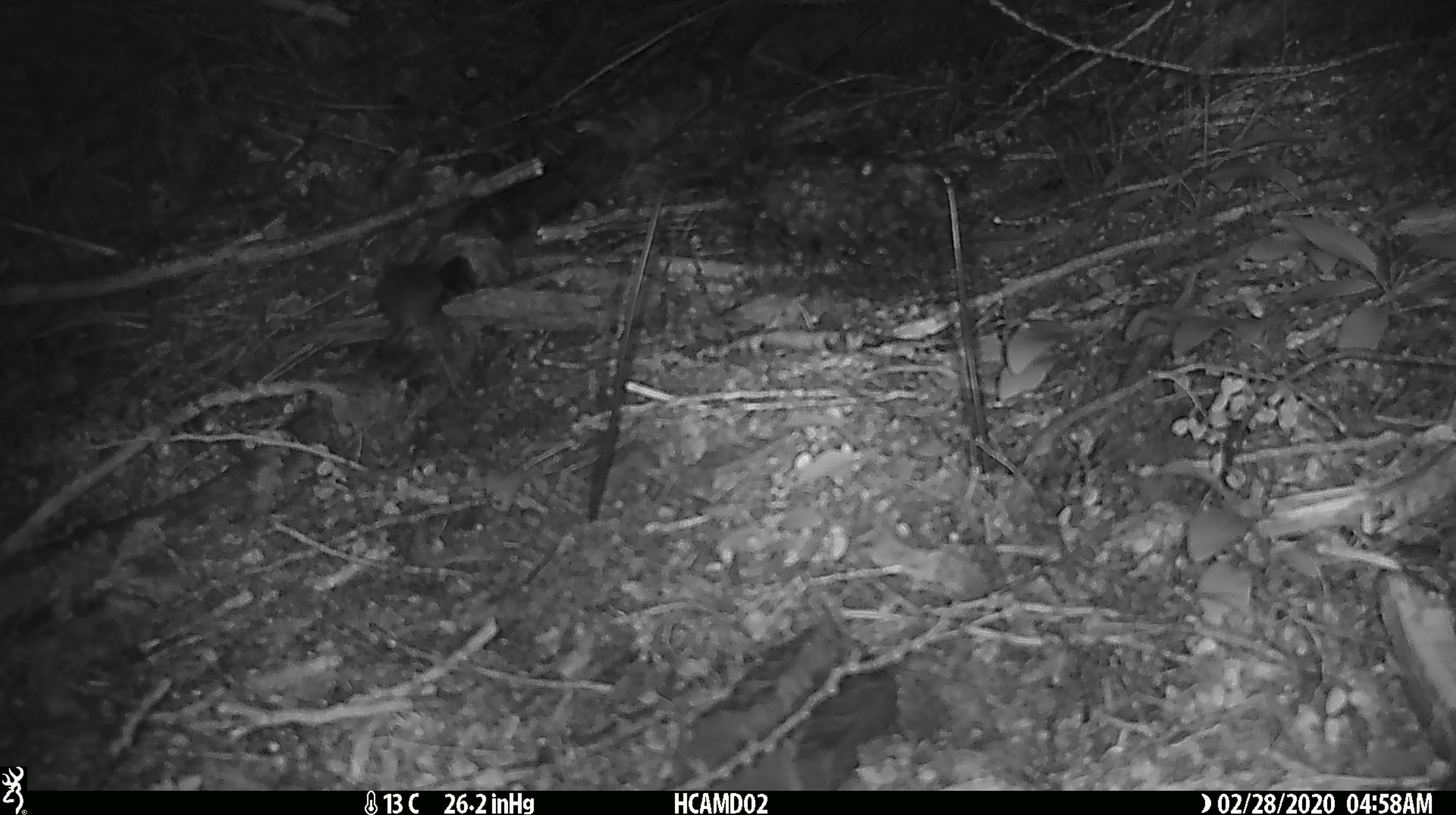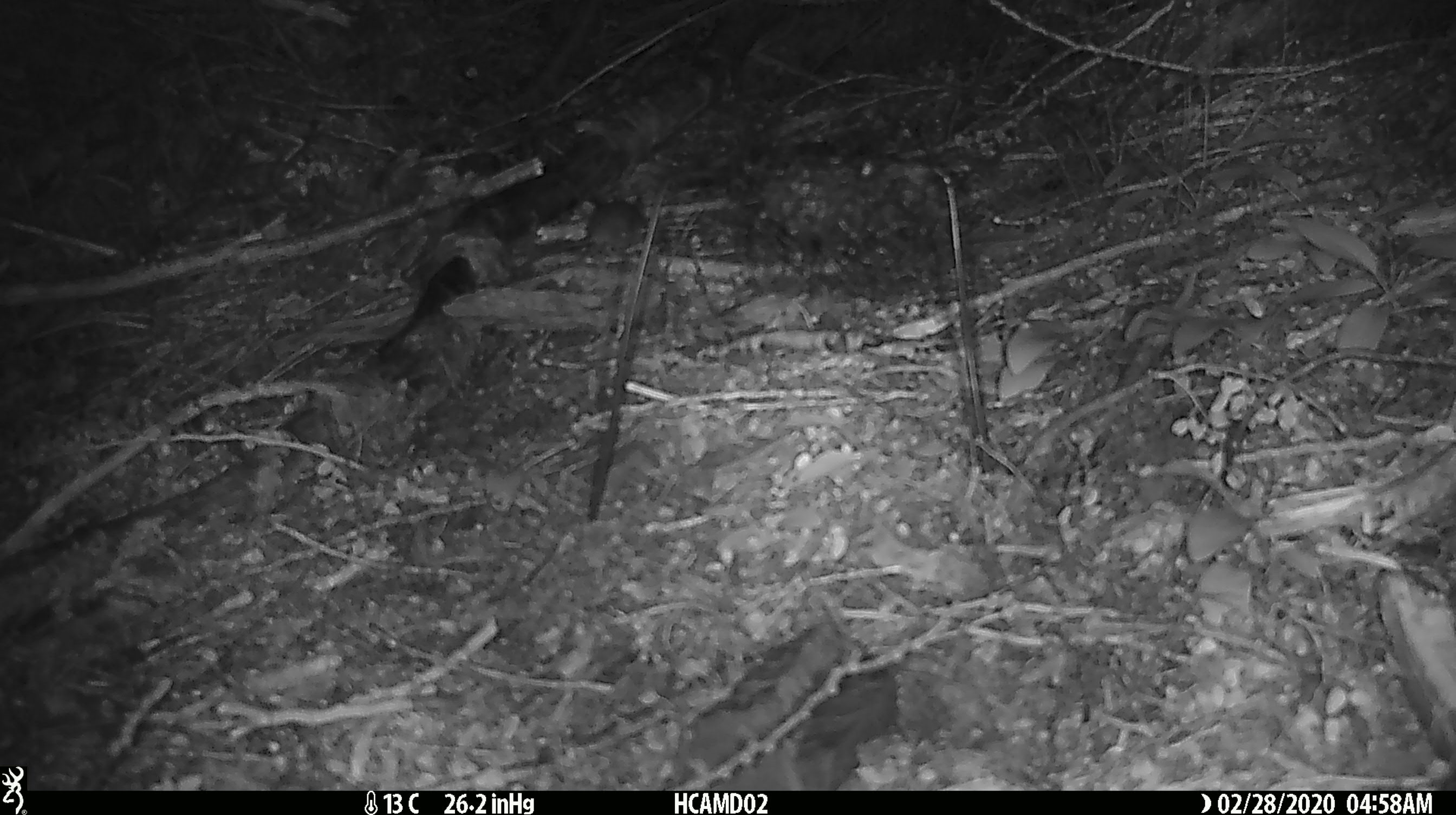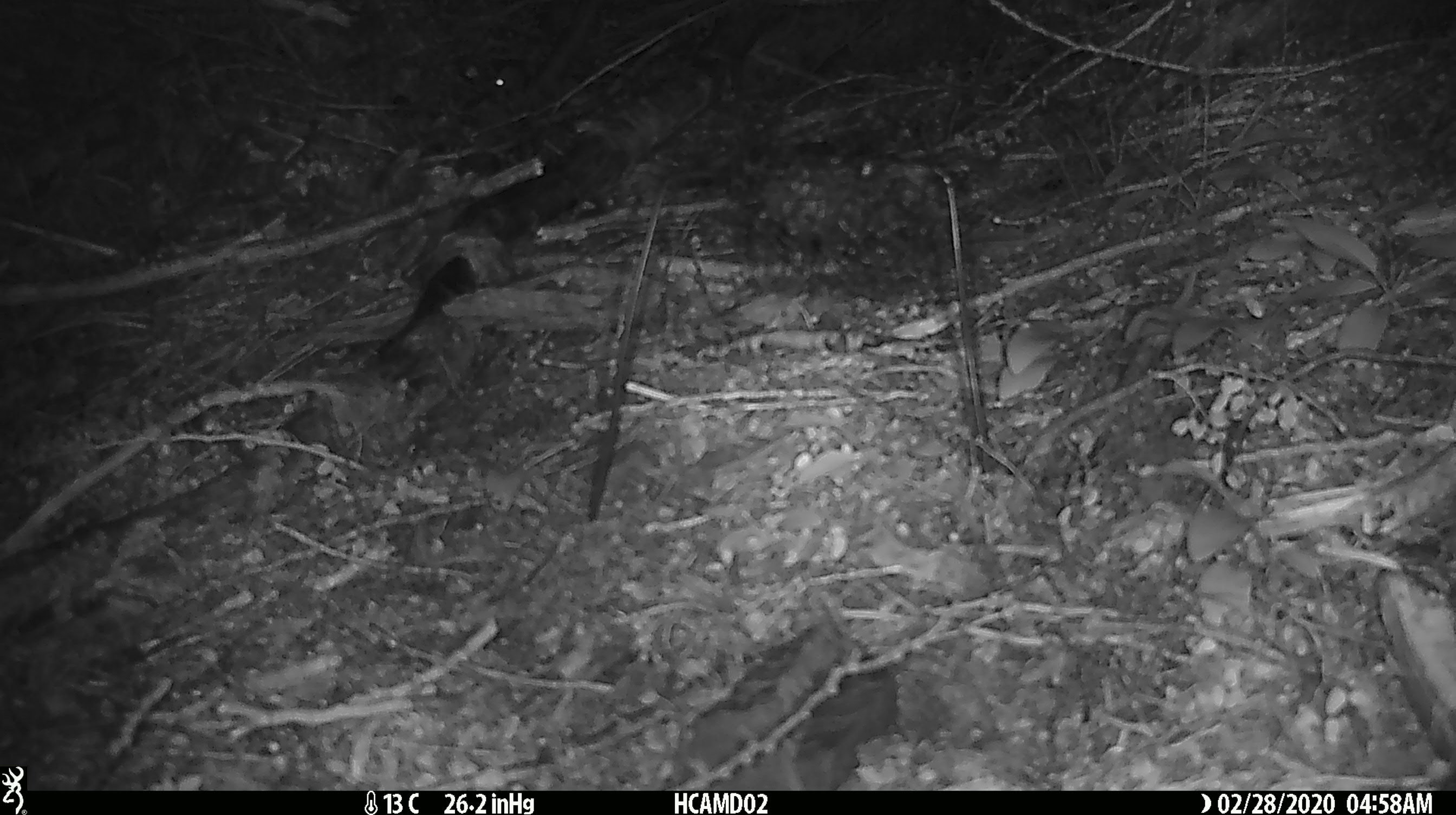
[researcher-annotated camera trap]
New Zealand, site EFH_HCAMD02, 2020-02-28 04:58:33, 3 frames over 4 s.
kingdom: Animalia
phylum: Chordata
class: Mammalia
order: Rodentia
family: Muridae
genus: Mus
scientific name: Mus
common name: mouse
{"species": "mouse (Mus)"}